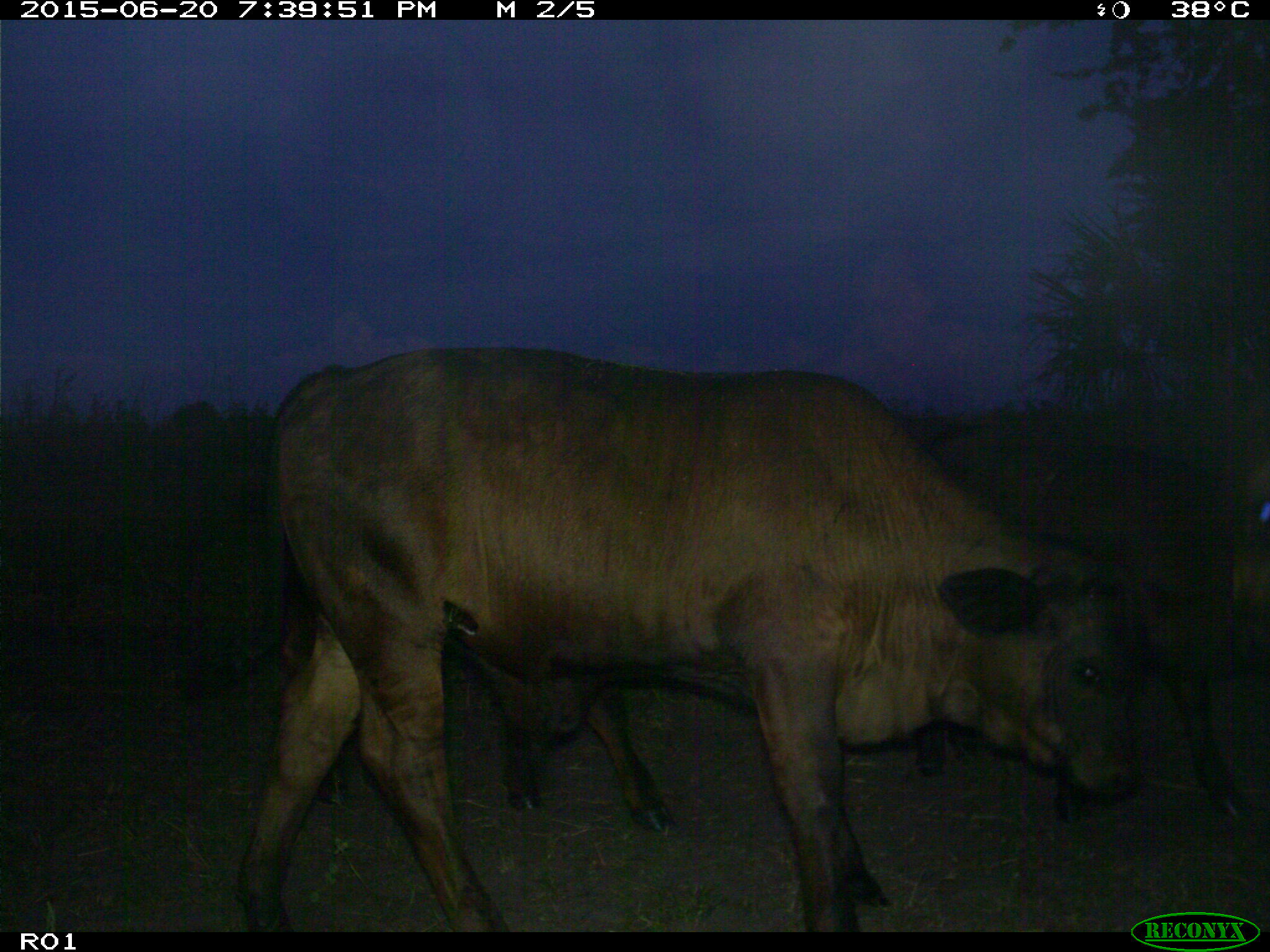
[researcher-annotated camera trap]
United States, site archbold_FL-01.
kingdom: Animalia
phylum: Chordata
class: Mammalia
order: Artiodactyla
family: Bovidae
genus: Bos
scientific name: Bos taurus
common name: domestic cow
Bos taurus (domestic cow).